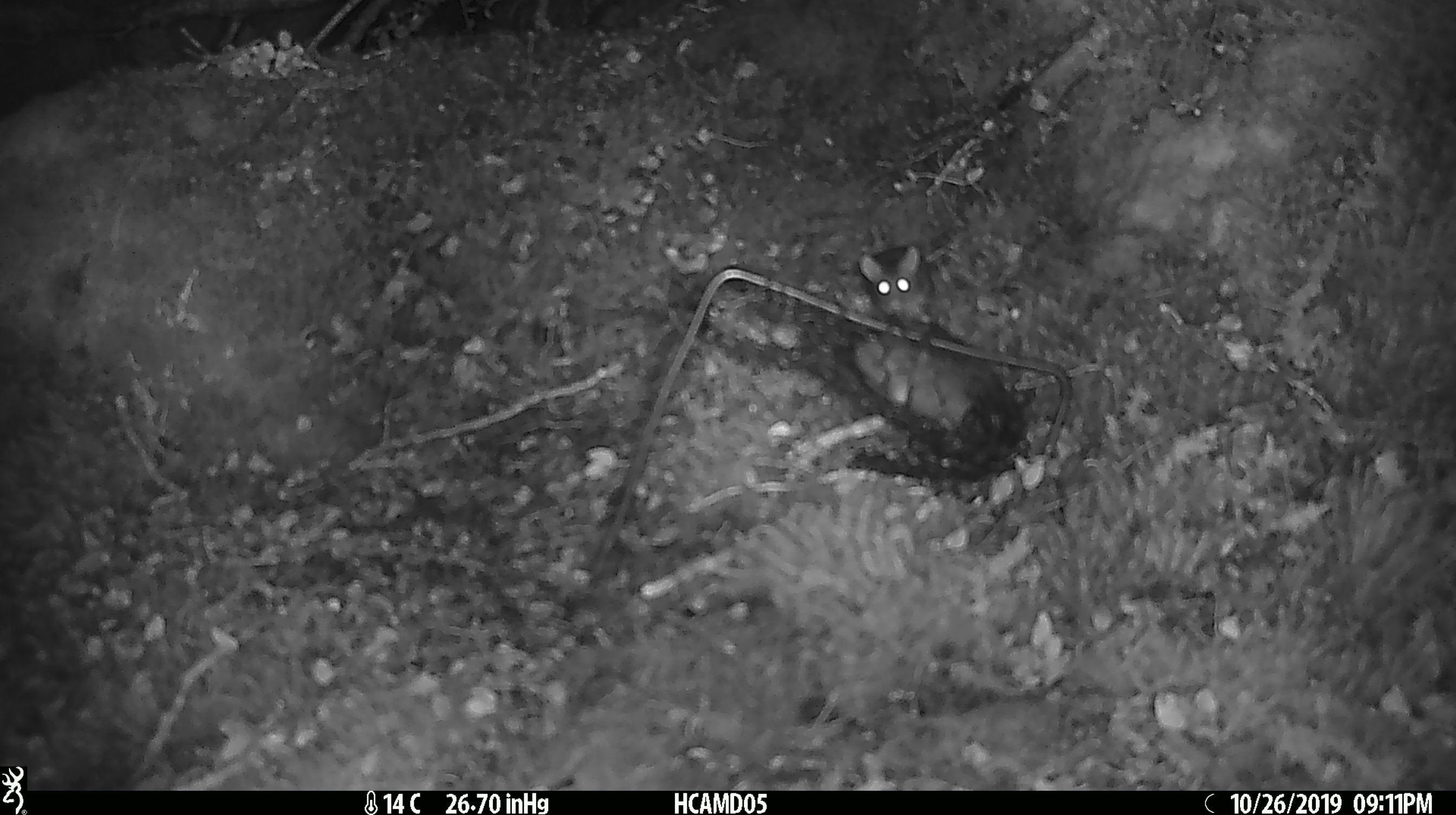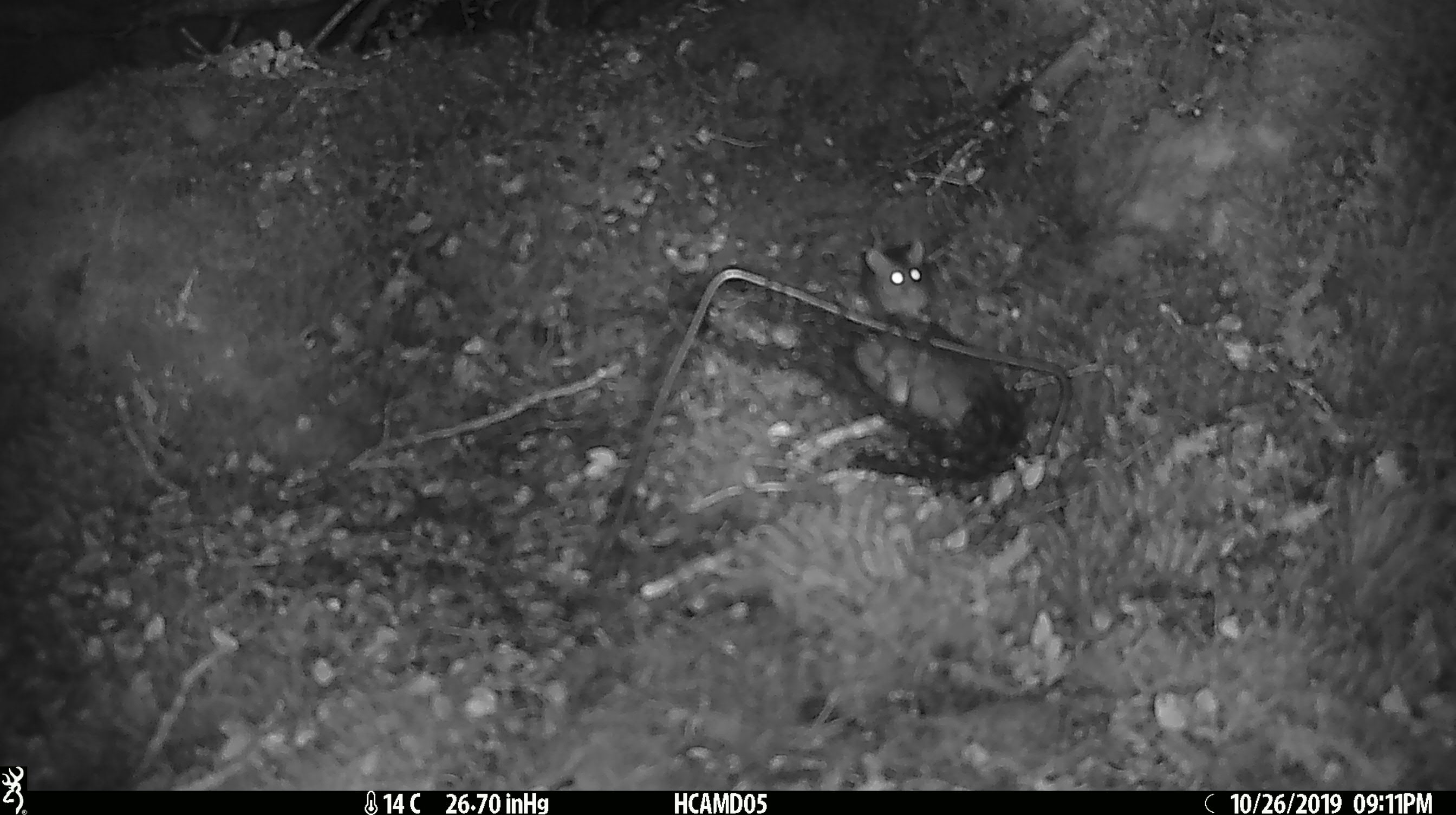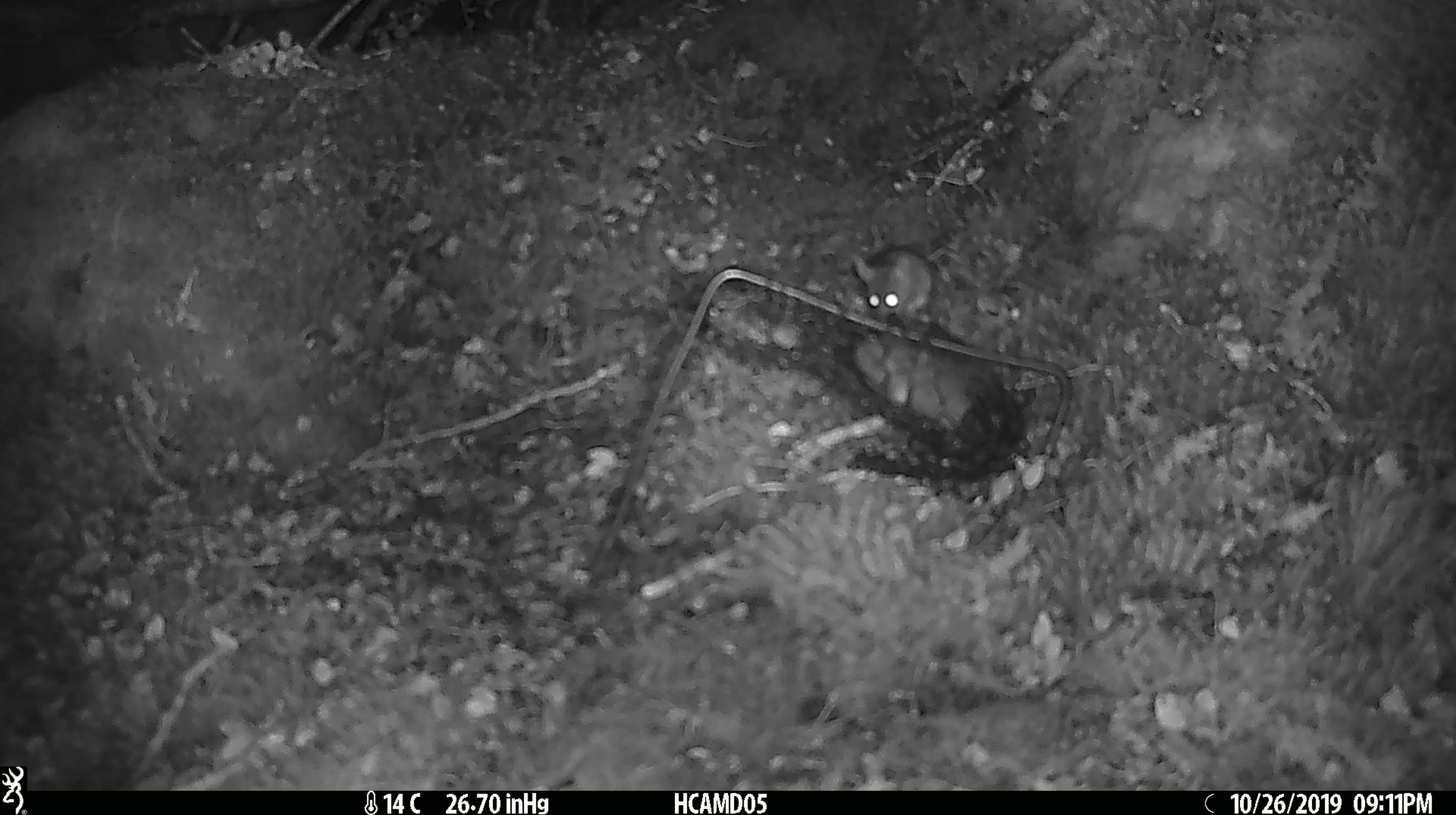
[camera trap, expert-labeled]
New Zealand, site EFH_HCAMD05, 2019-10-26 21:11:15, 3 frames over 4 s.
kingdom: Animalia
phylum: Chordata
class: Mammalia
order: Rodentia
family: Muridae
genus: Mus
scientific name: Mus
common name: mouse